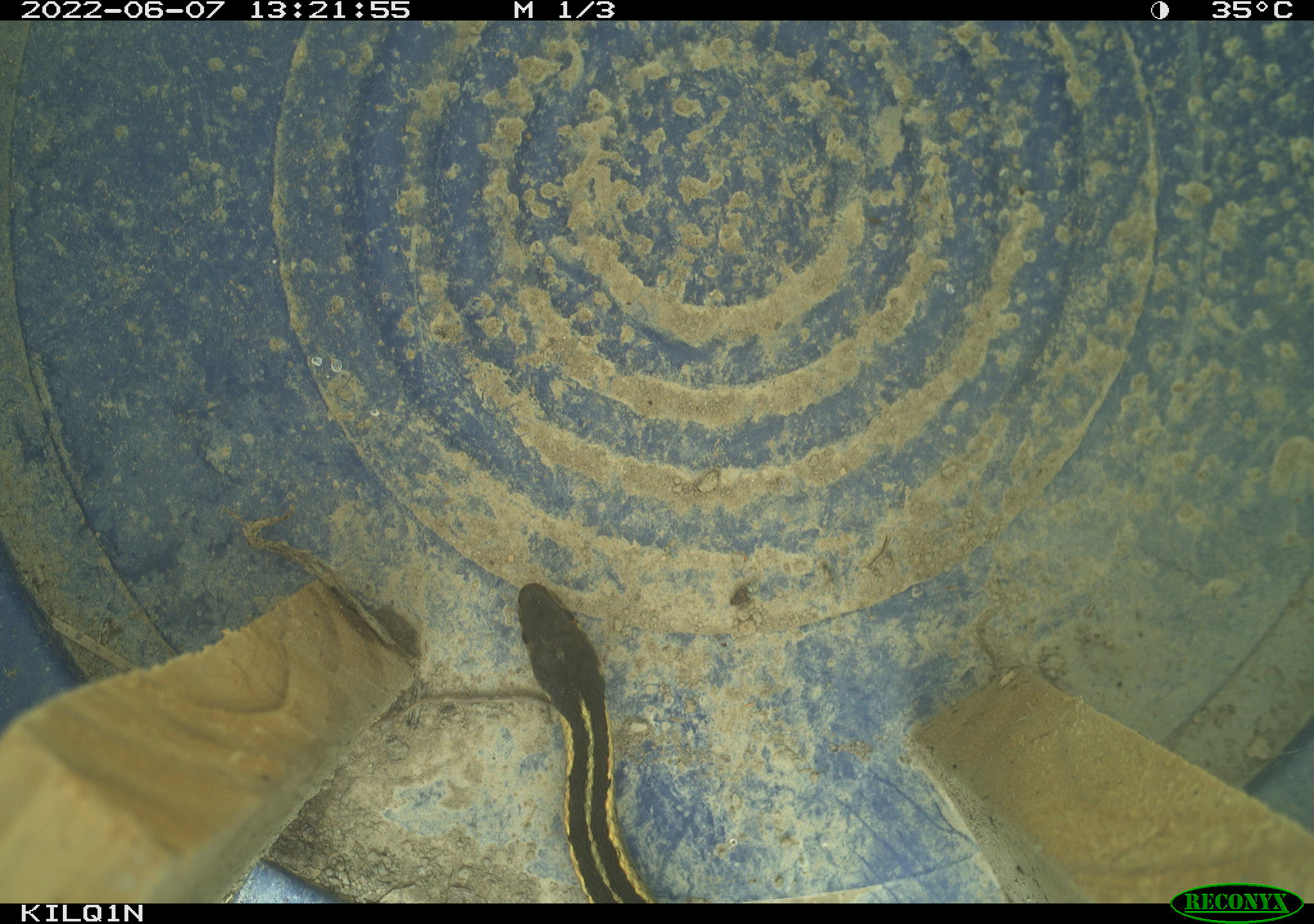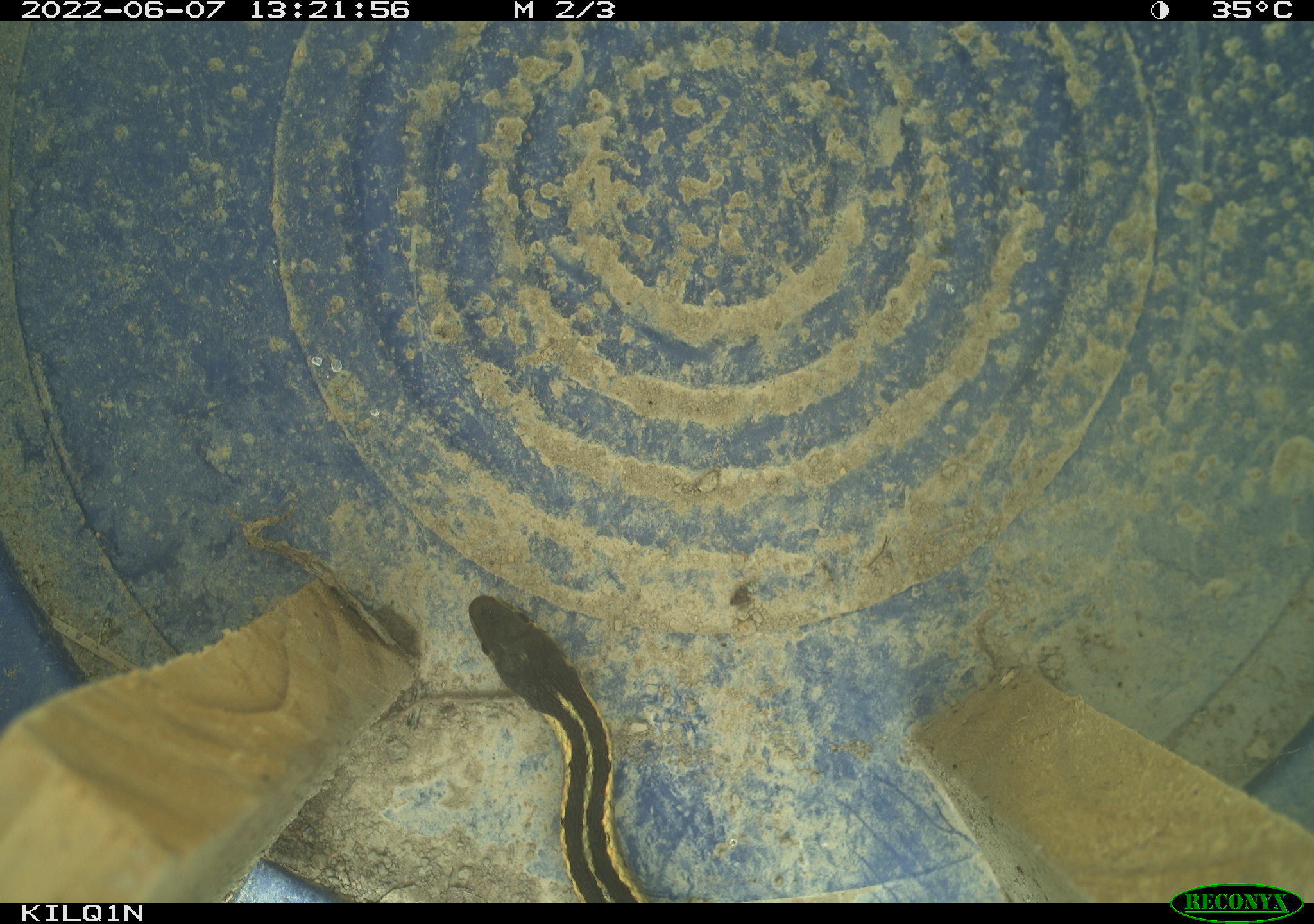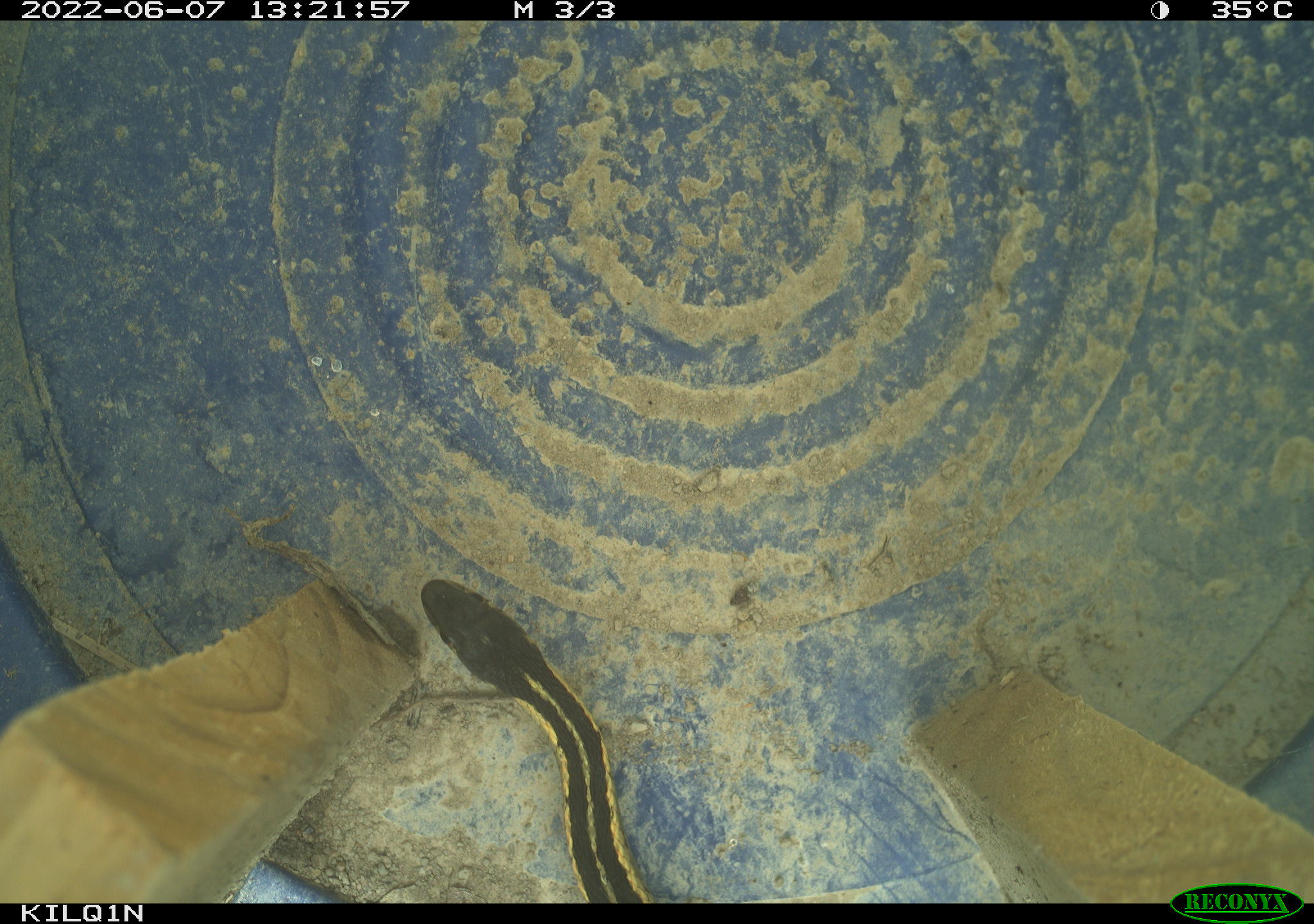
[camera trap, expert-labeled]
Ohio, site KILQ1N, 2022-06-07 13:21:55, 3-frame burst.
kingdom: Animalia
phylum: Chordata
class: Reptilia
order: Squamata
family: Colubridae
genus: Thamnophis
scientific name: Thamnophis sirtalis sirtalis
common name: eastern gartersnake